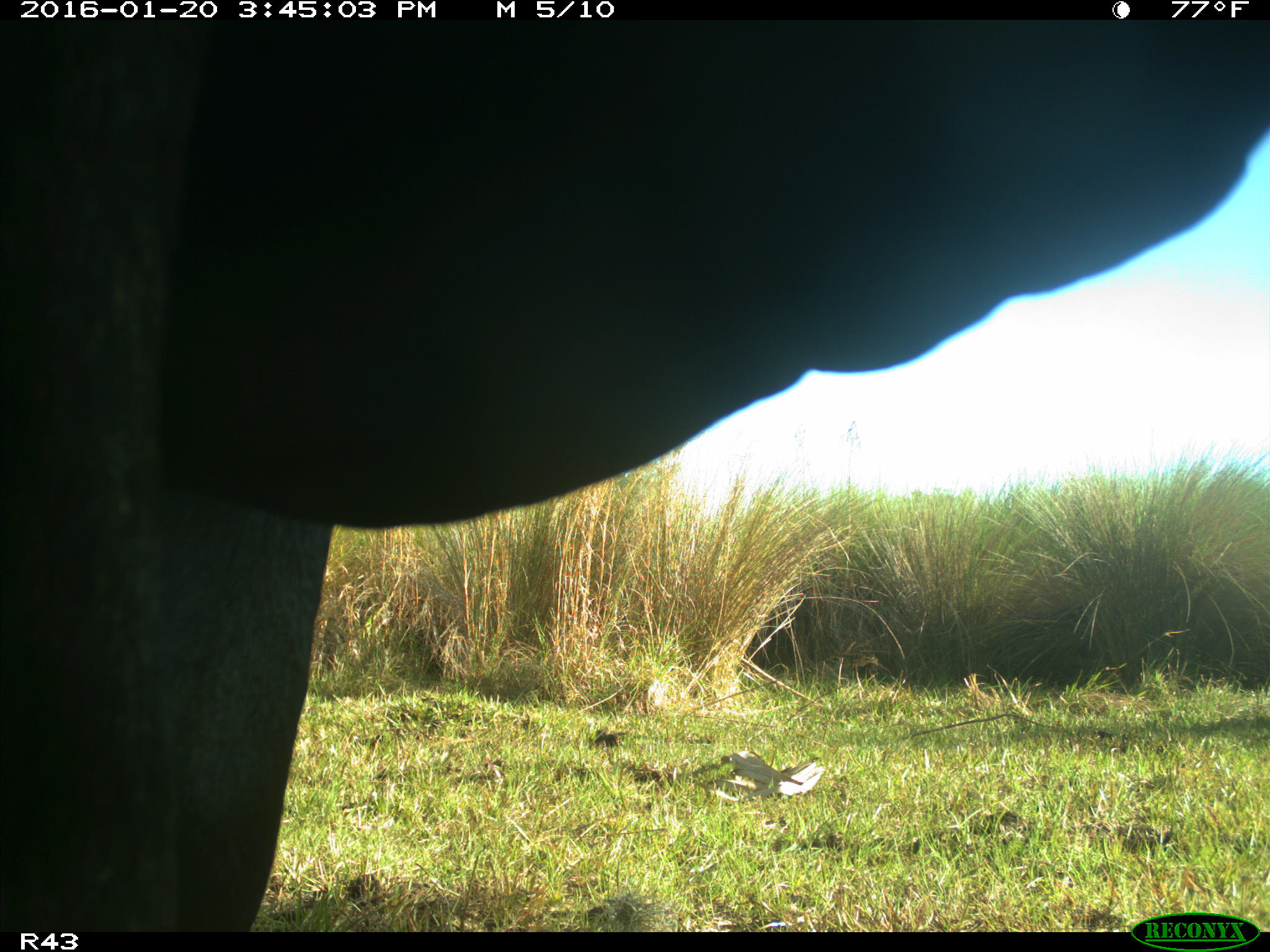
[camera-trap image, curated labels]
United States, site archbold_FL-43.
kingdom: Animalia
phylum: Chordata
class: Mammalia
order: Artiodactyla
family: Bovidae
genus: Bos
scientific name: Bos taurus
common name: domestic cow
Bos taurus (domestic cow).